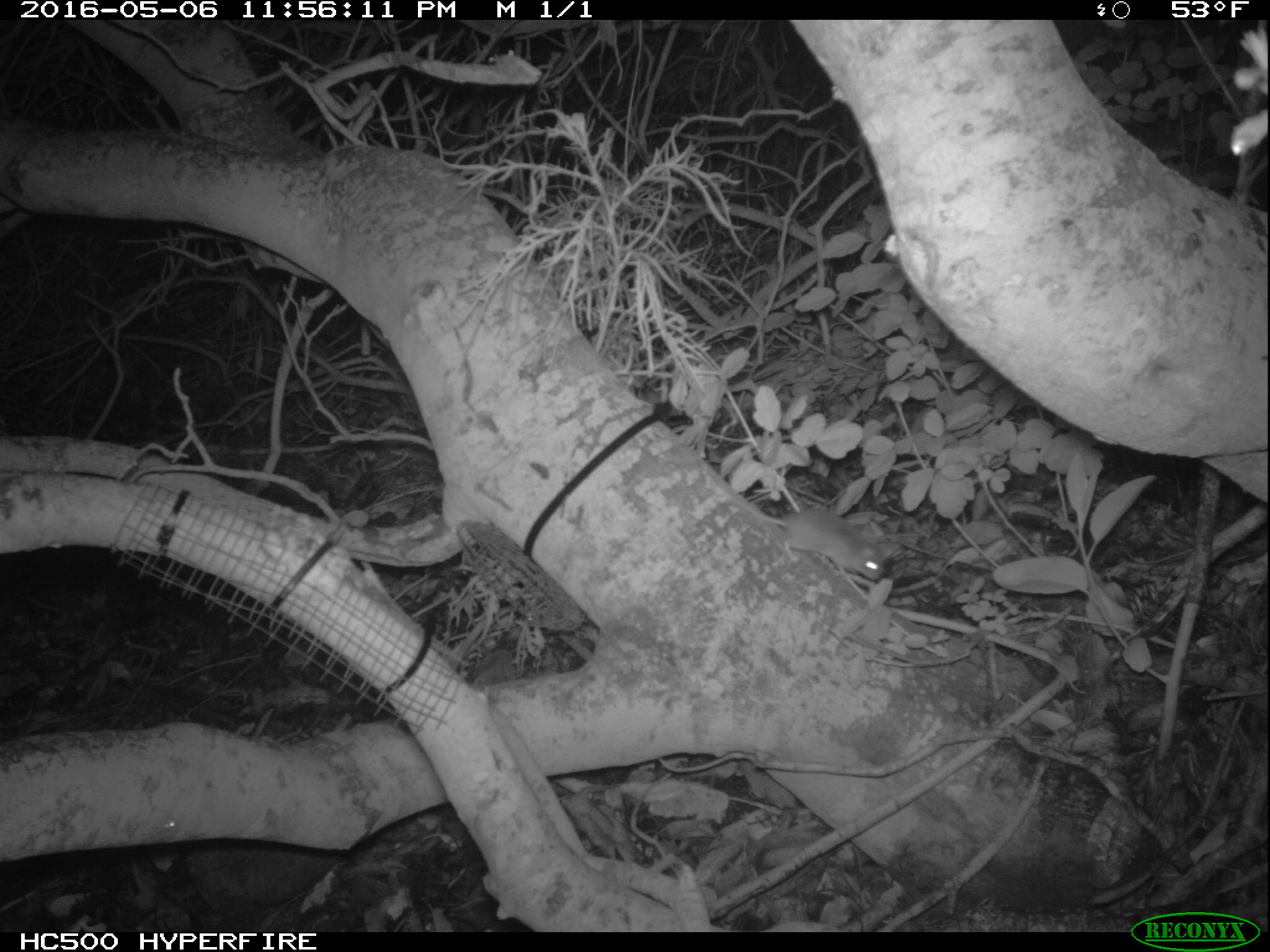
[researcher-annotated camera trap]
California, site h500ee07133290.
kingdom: Animalia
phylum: Chordata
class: Mammalia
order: Rodentia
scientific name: Rodentia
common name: rodent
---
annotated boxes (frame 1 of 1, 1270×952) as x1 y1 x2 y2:
rodent: 698 457 885 581